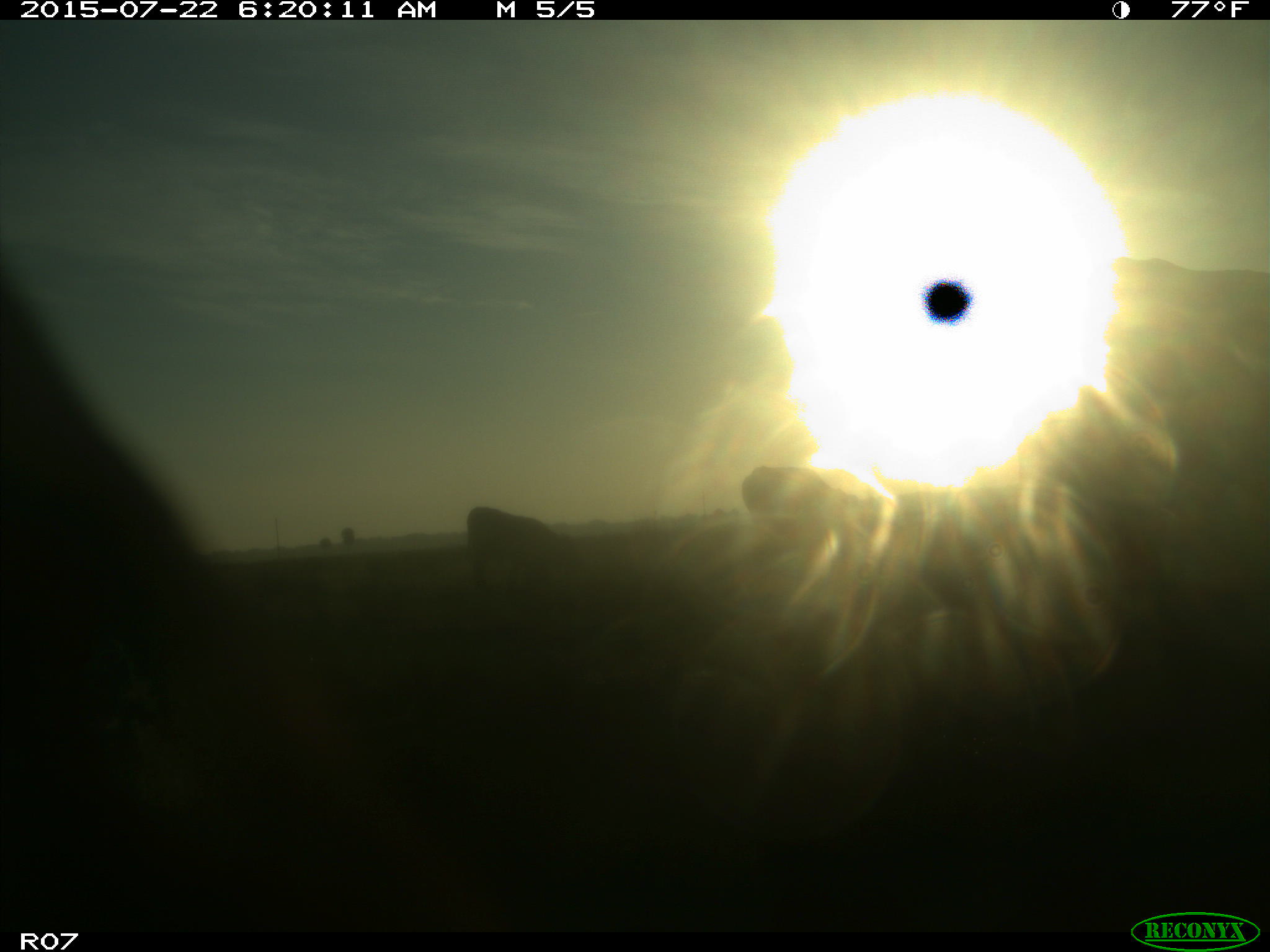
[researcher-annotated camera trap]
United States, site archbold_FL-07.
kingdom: Animalia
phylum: Chordata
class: Mammalia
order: Artiodactyla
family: Suidae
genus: Sus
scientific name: Sus scrofa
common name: wild boar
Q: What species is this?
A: Sus scrofa (wild boar).